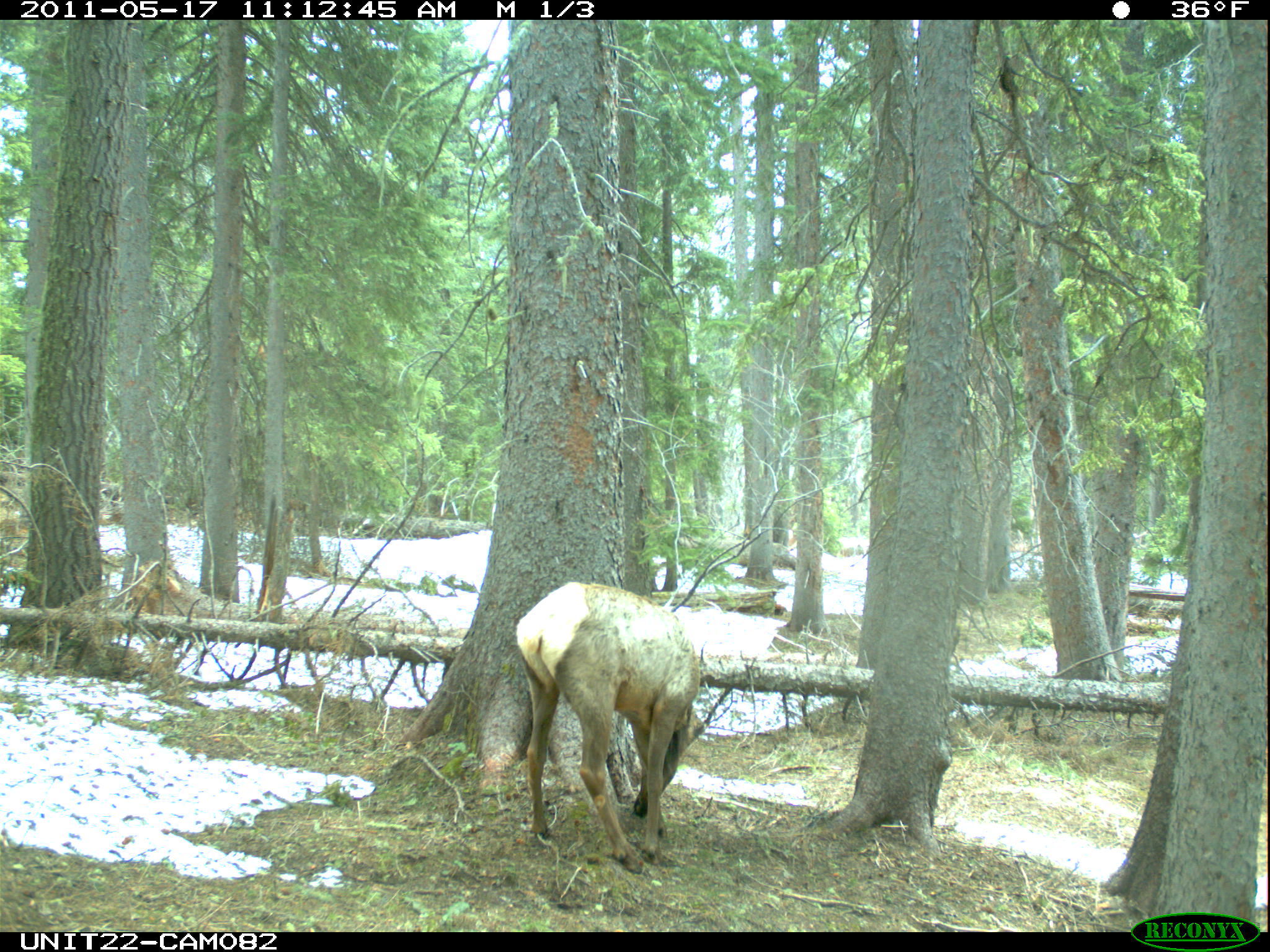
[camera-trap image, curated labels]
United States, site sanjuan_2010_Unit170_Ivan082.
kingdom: Animalia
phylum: Chordata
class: Mammalia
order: Artiodactyla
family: Cervidae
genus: Cervus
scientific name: Cervus elaphus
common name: red deer